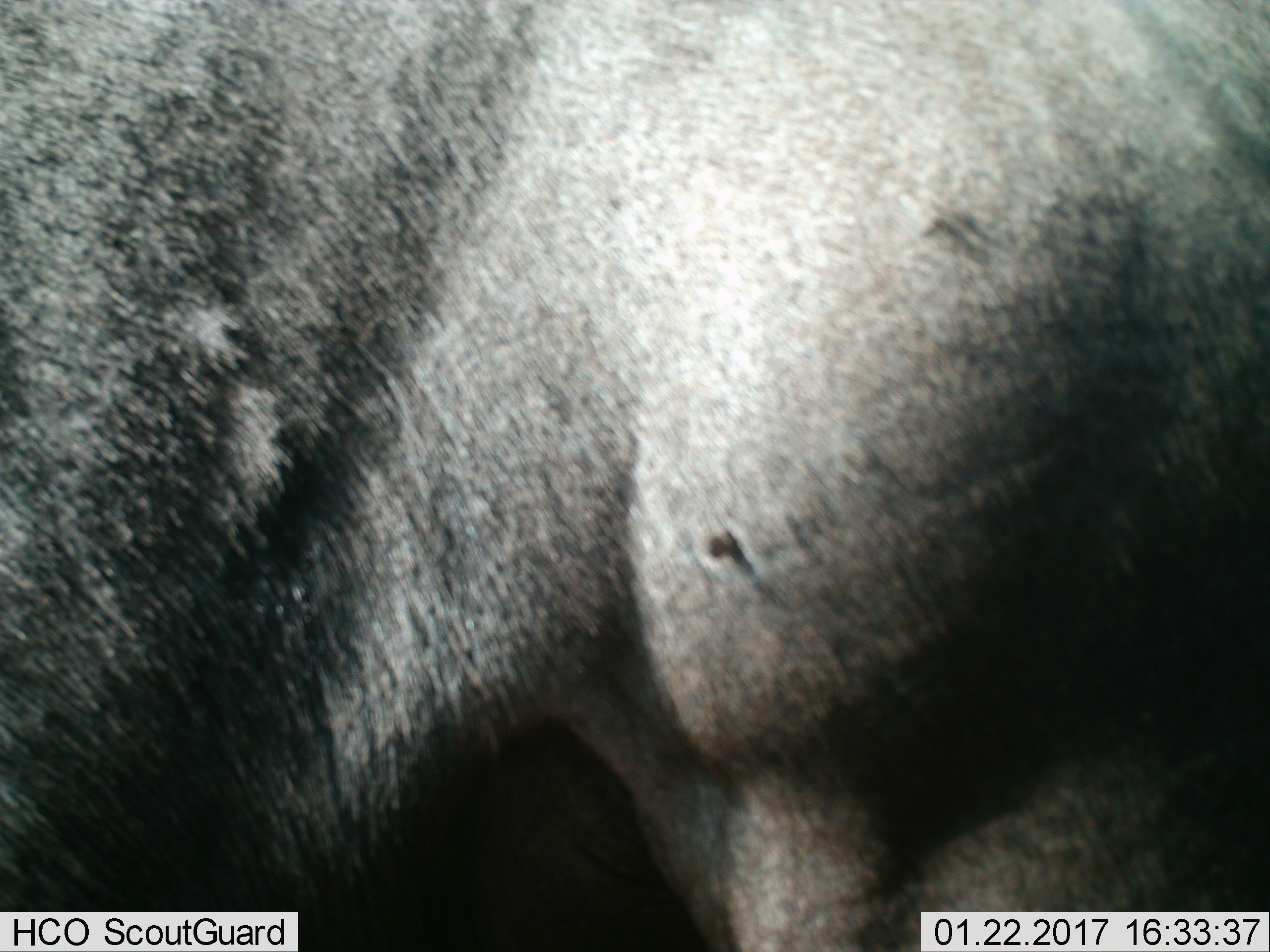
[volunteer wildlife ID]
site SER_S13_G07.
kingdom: Animalia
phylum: Chordata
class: Mammalia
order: Artiodactyla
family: Bovidae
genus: Connochaetes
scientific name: Connochaetes taurinus taurinus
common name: blue wildebeest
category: wildebeestblue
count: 1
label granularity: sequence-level